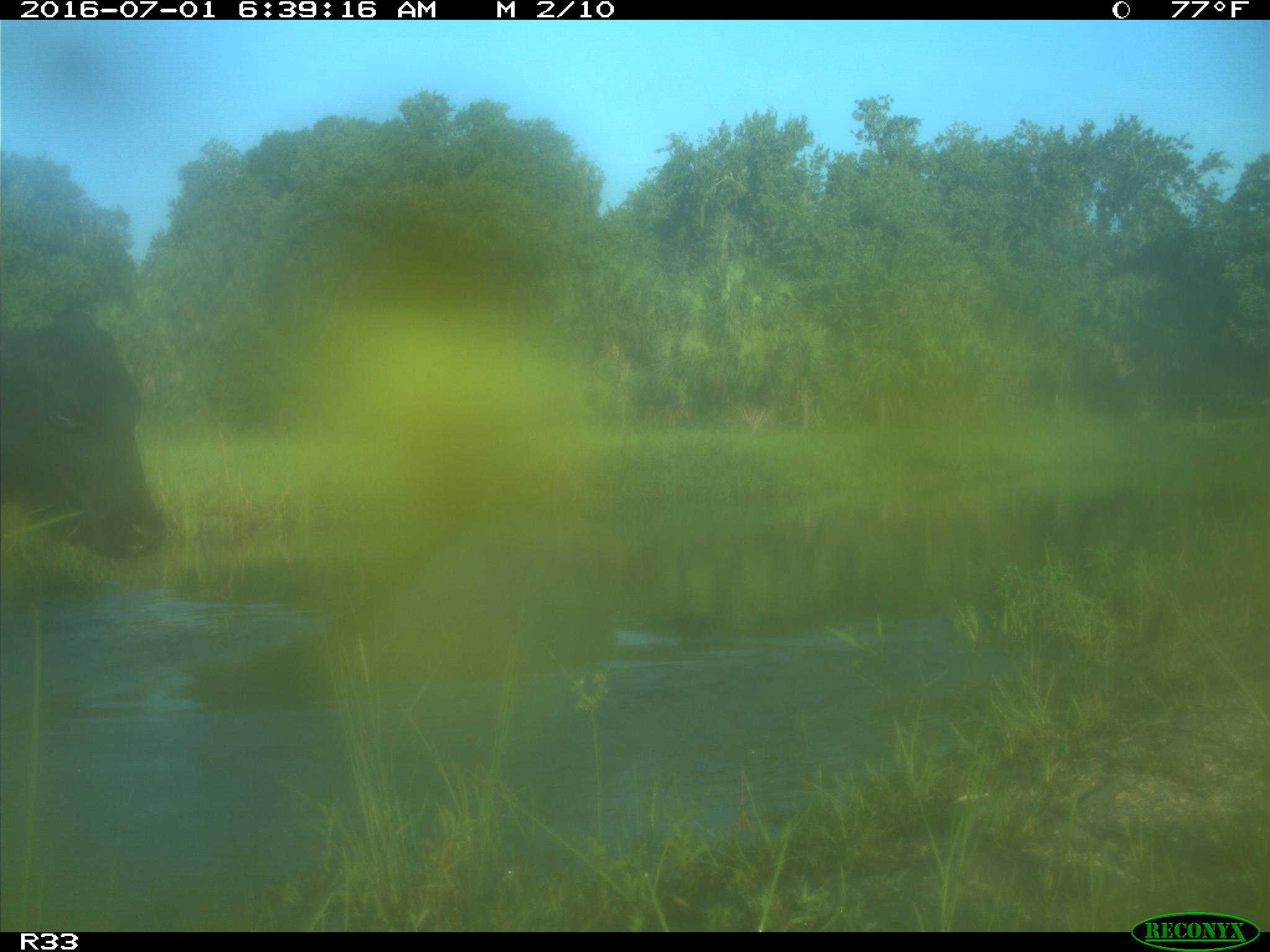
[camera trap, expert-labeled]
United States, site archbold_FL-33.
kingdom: Animalia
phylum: Chordata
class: Mammalia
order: Artiodactyla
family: Bovidae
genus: Bos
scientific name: Bos taurus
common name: domestic cow